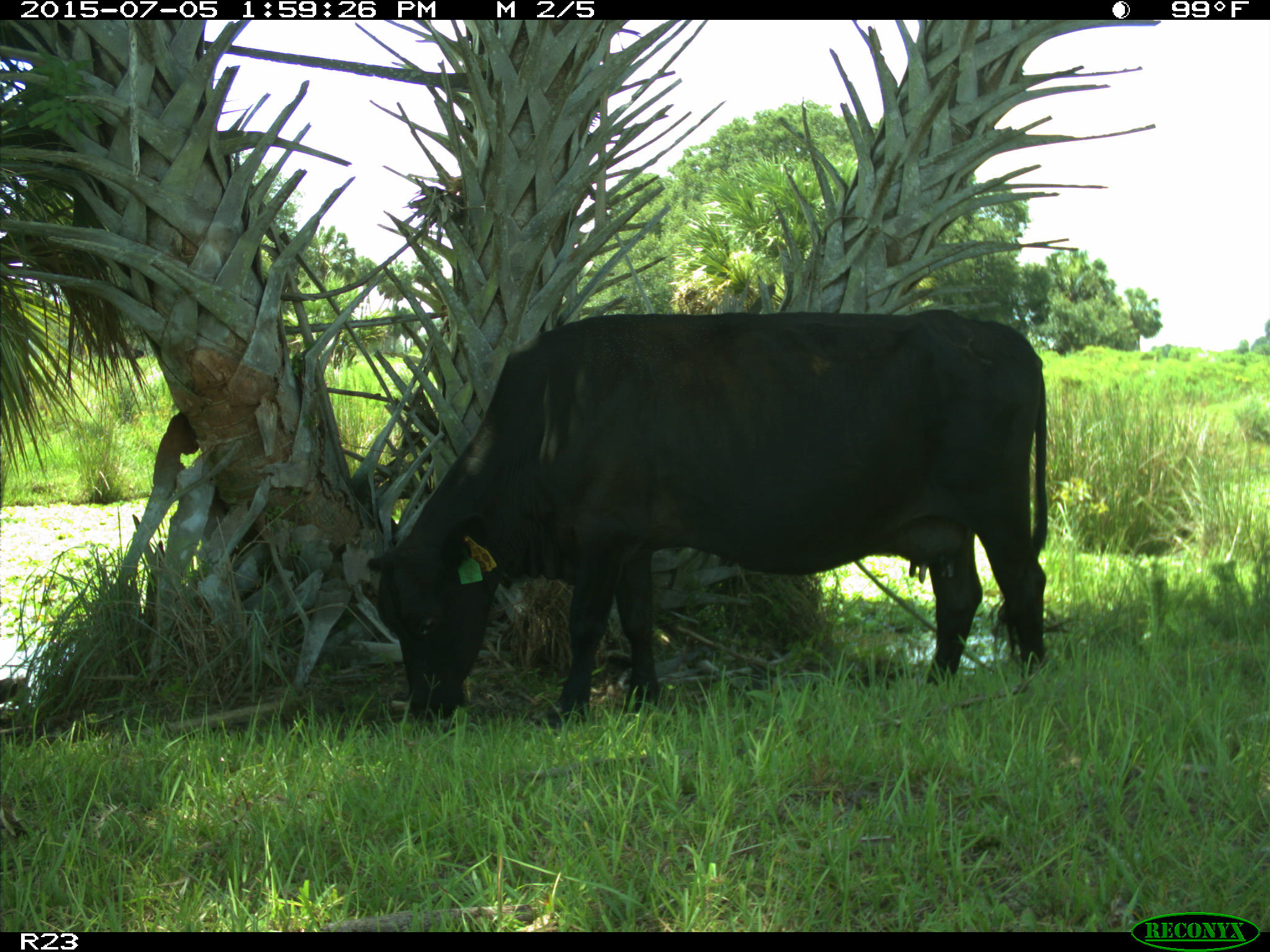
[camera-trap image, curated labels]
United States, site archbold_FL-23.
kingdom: Animalia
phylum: Chordata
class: Mammalia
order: Artiodactyla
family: Bovidae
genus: Bos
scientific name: Bos taurus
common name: domestic cow